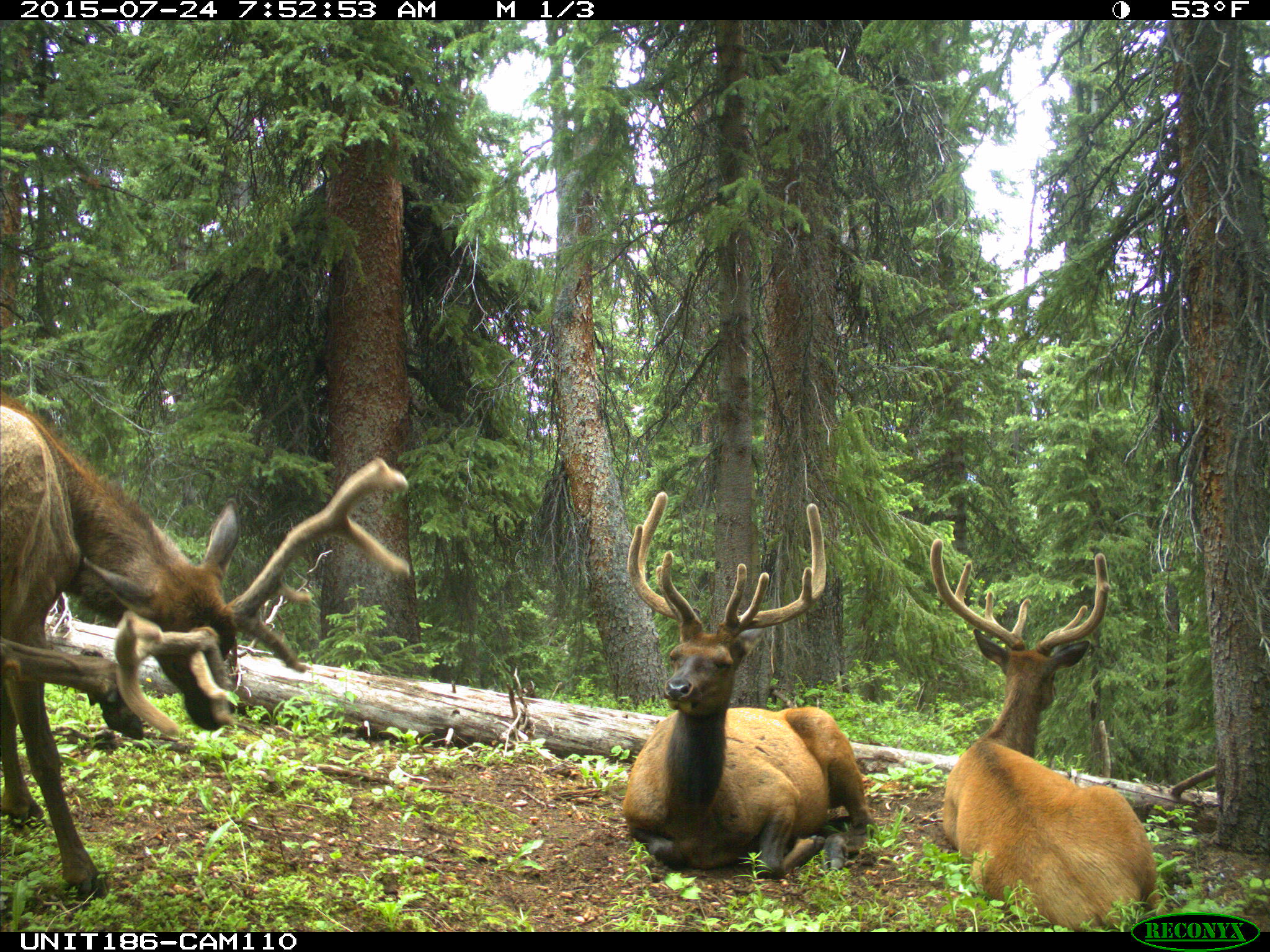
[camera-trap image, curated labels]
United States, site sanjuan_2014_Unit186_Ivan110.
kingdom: Animalia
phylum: Chordata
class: Mammalia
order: Artiodactyla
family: Cervidae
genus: Cervus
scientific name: Cervus elaphus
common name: red deer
Cervus elaphus (red deer).